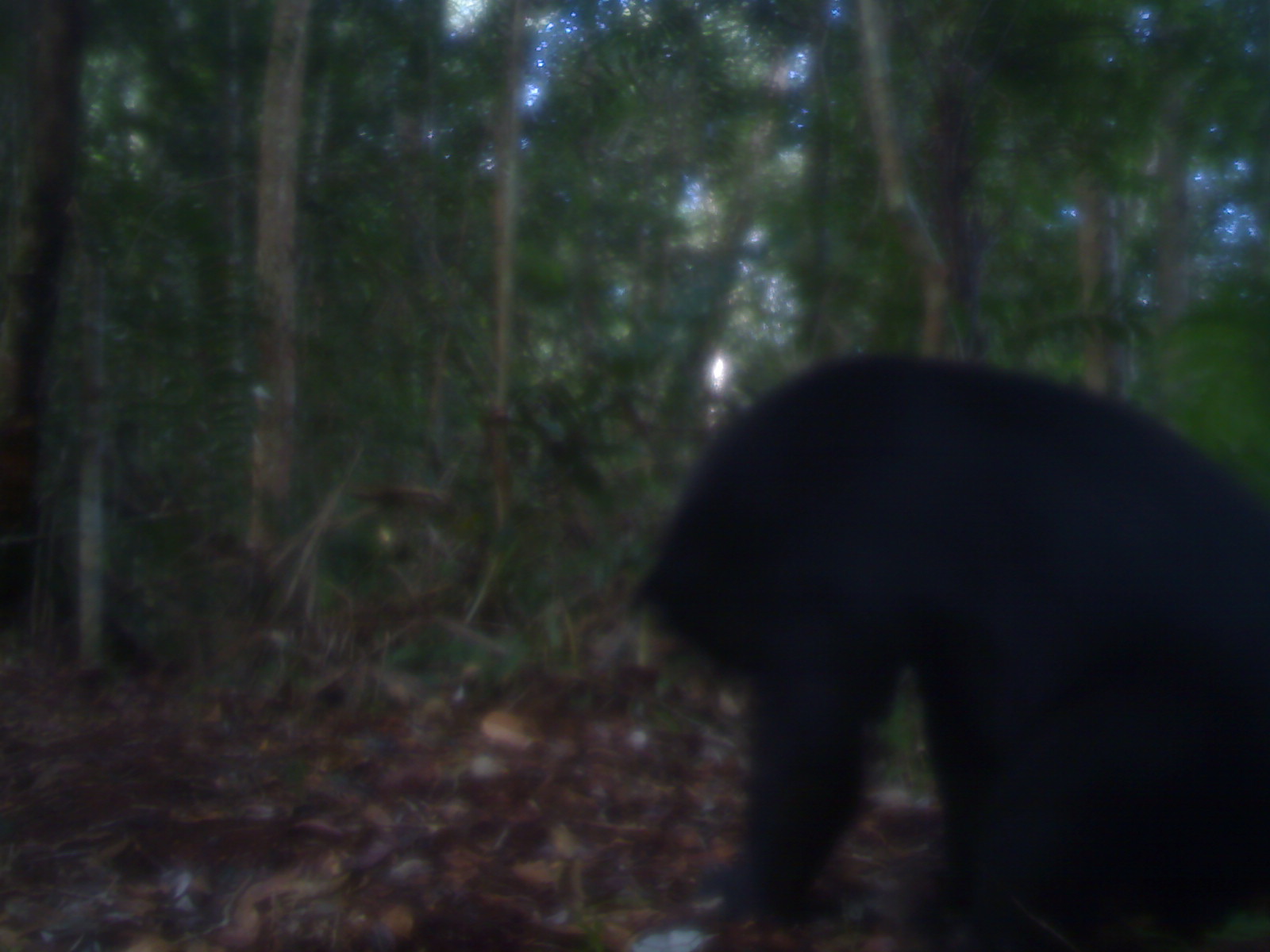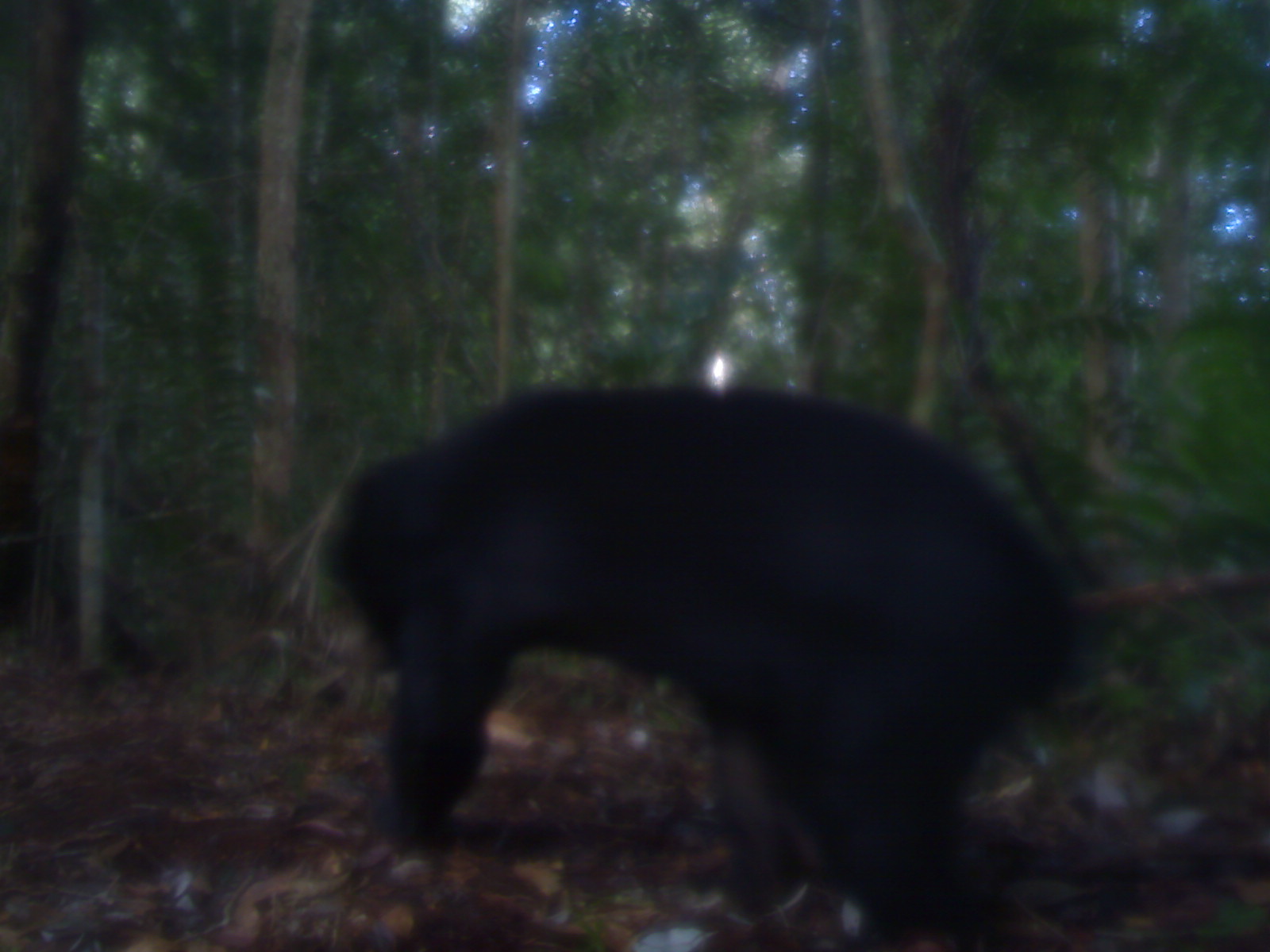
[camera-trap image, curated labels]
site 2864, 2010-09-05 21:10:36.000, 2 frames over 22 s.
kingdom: Animalia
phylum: Chordata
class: Mammalia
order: Carnivora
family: Ursidae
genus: Helarctos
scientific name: Helarctos malayanus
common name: sun bear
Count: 1.